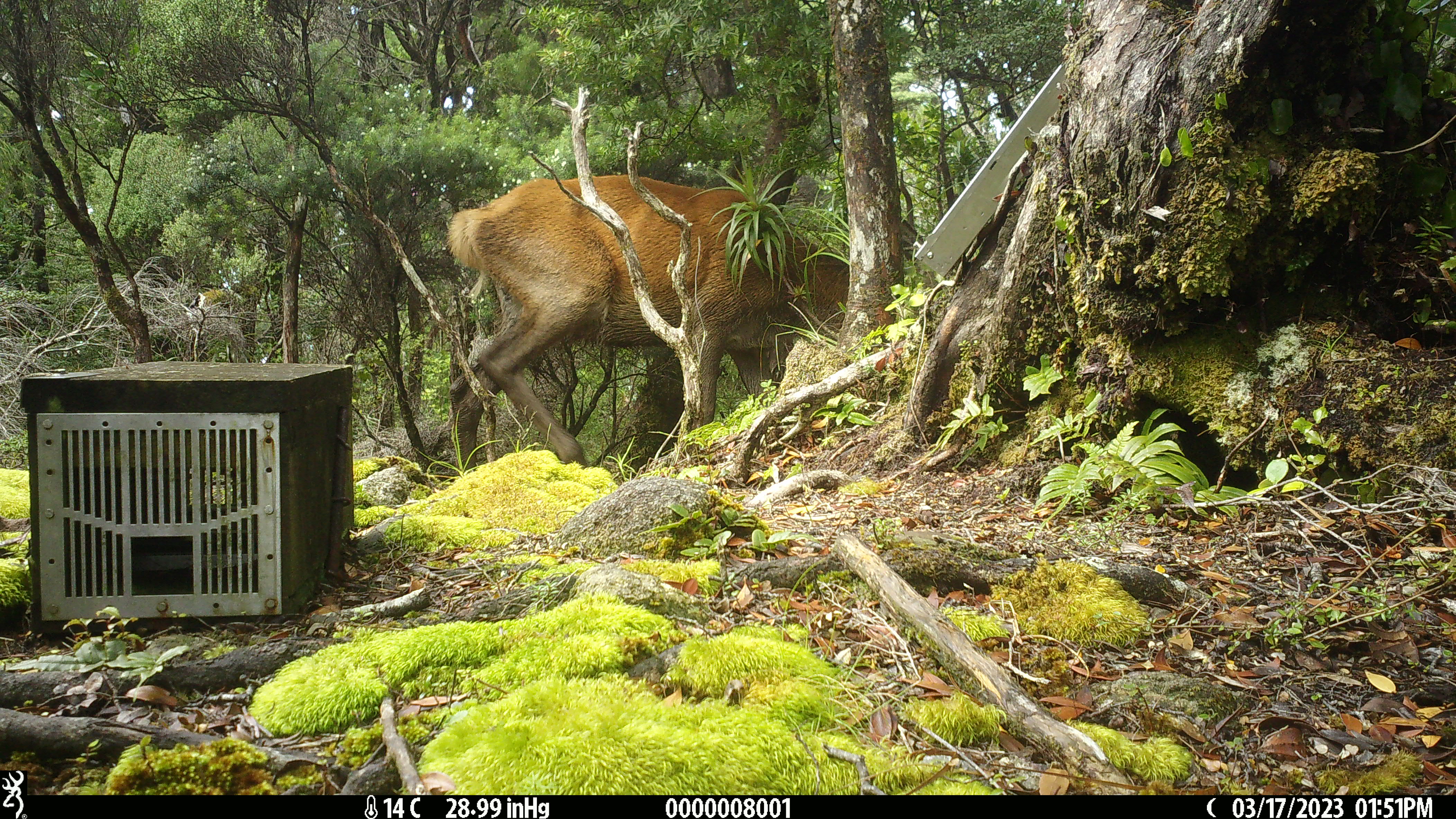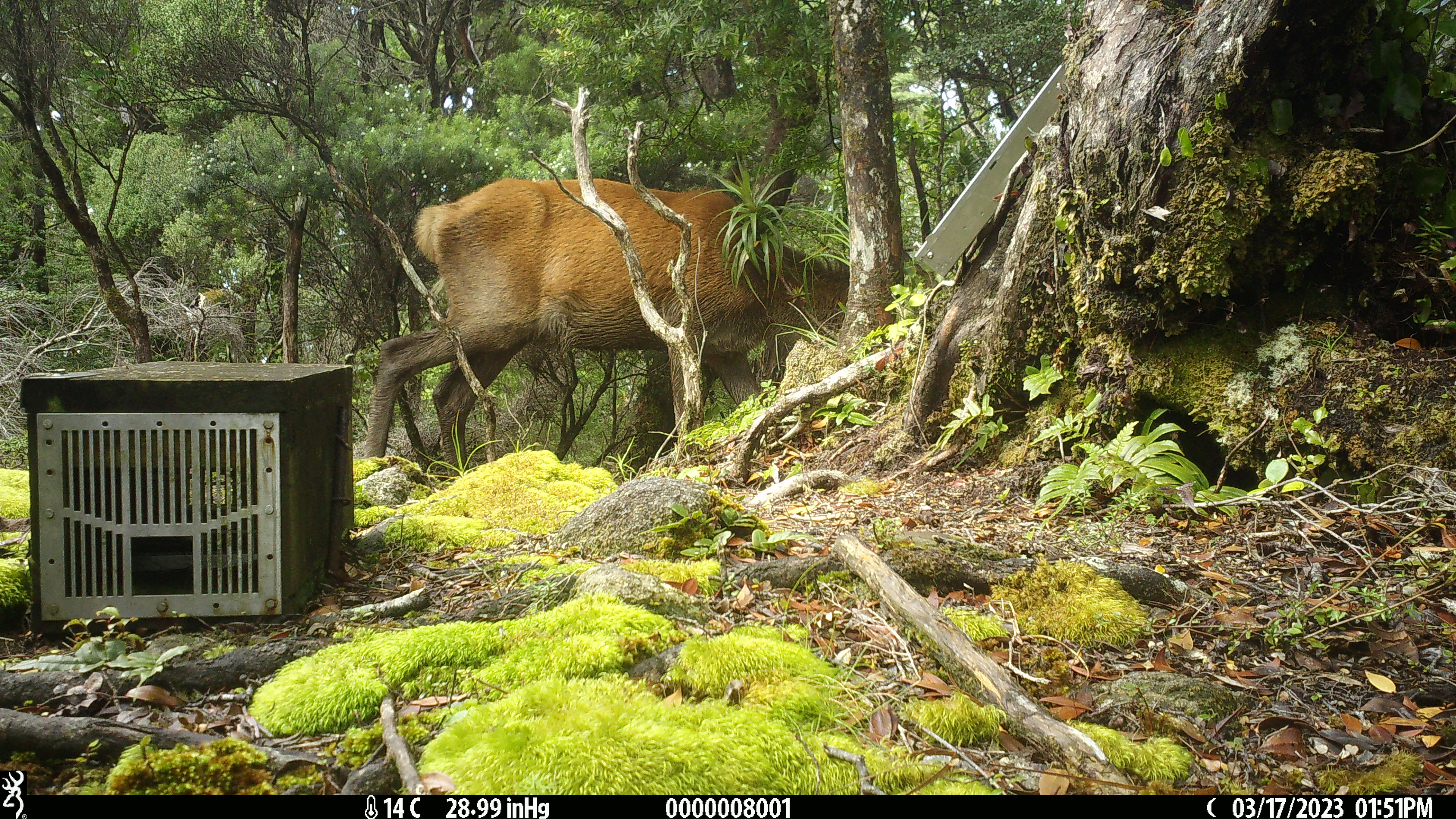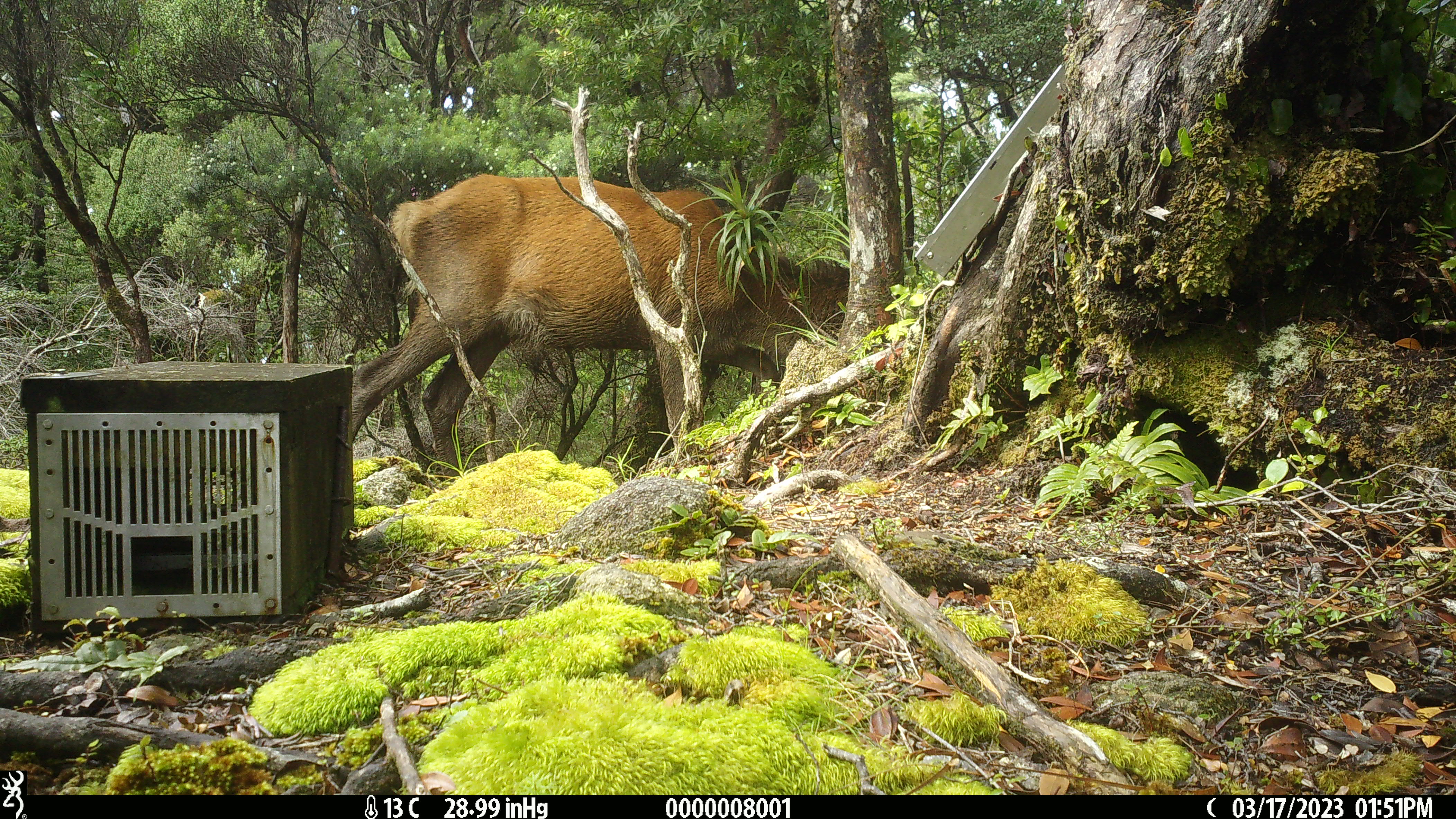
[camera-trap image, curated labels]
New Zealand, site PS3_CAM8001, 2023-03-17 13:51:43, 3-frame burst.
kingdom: Animalia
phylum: Chordata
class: Mammalia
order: Artiodactyla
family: Cervidae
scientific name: Cervidae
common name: deer